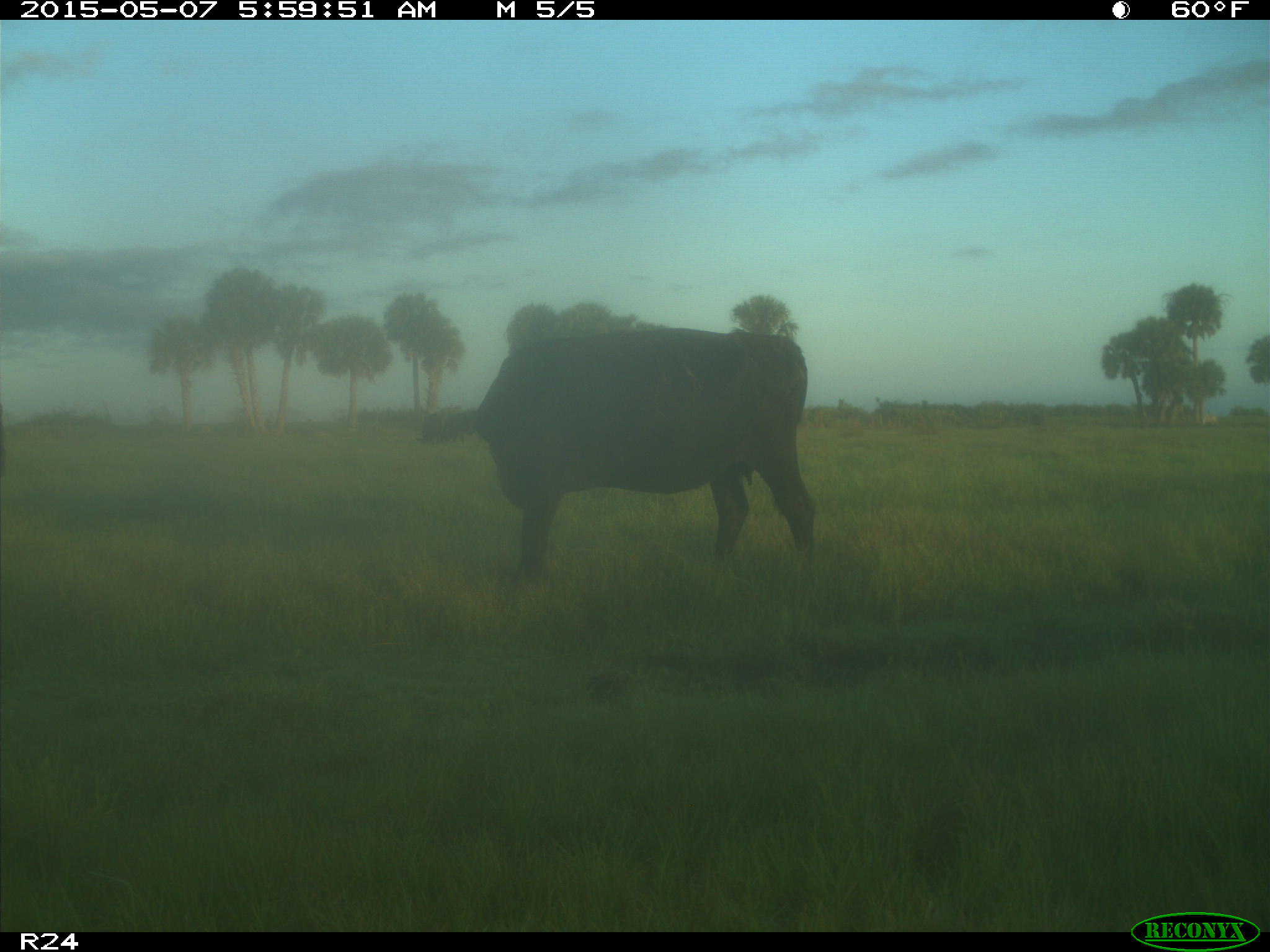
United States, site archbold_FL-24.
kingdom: Animalia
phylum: Chordata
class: Mammalia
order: Artiodactyla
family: Bovidae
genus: Bos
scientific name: Bos taurus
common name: domestic cow